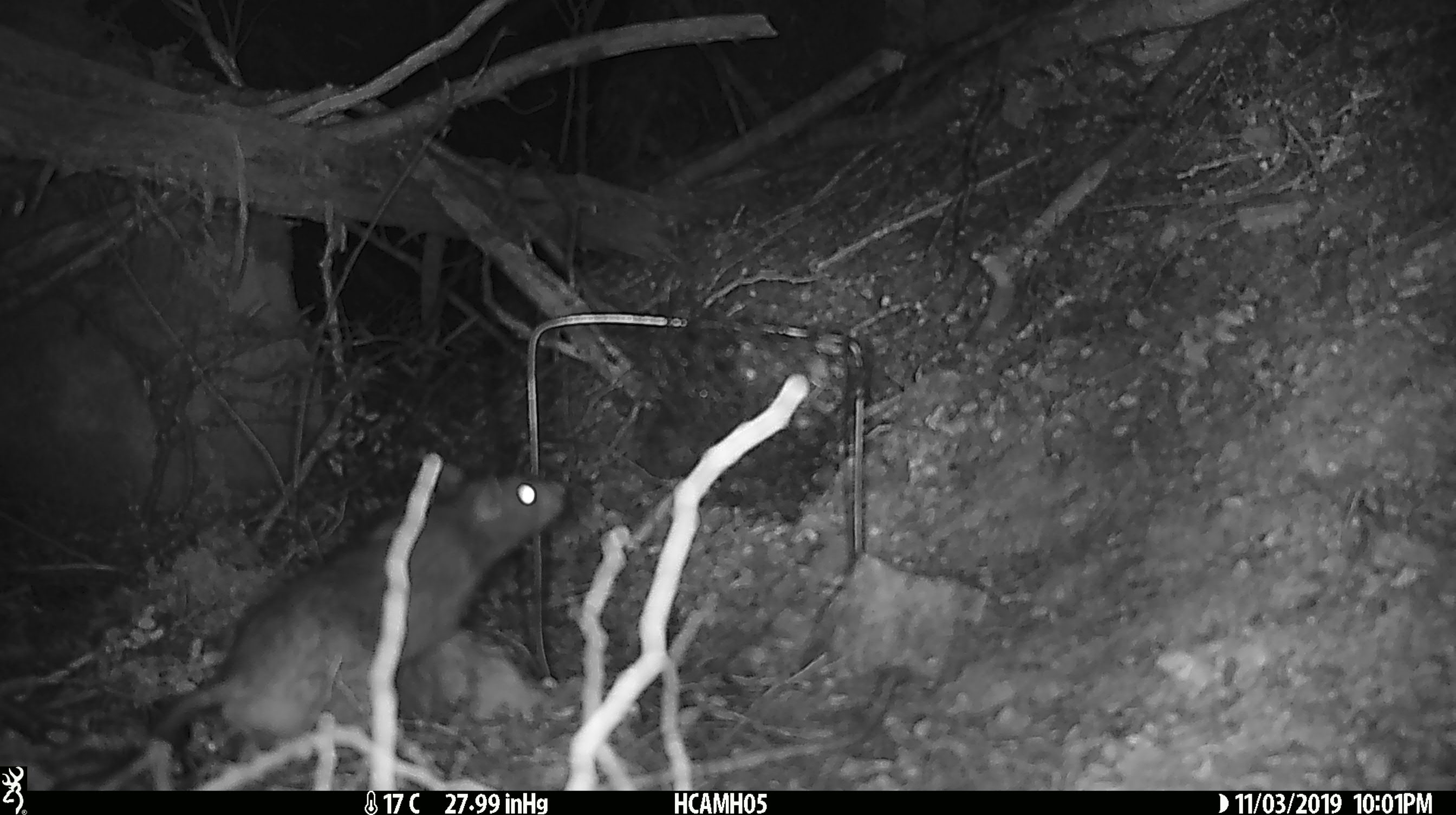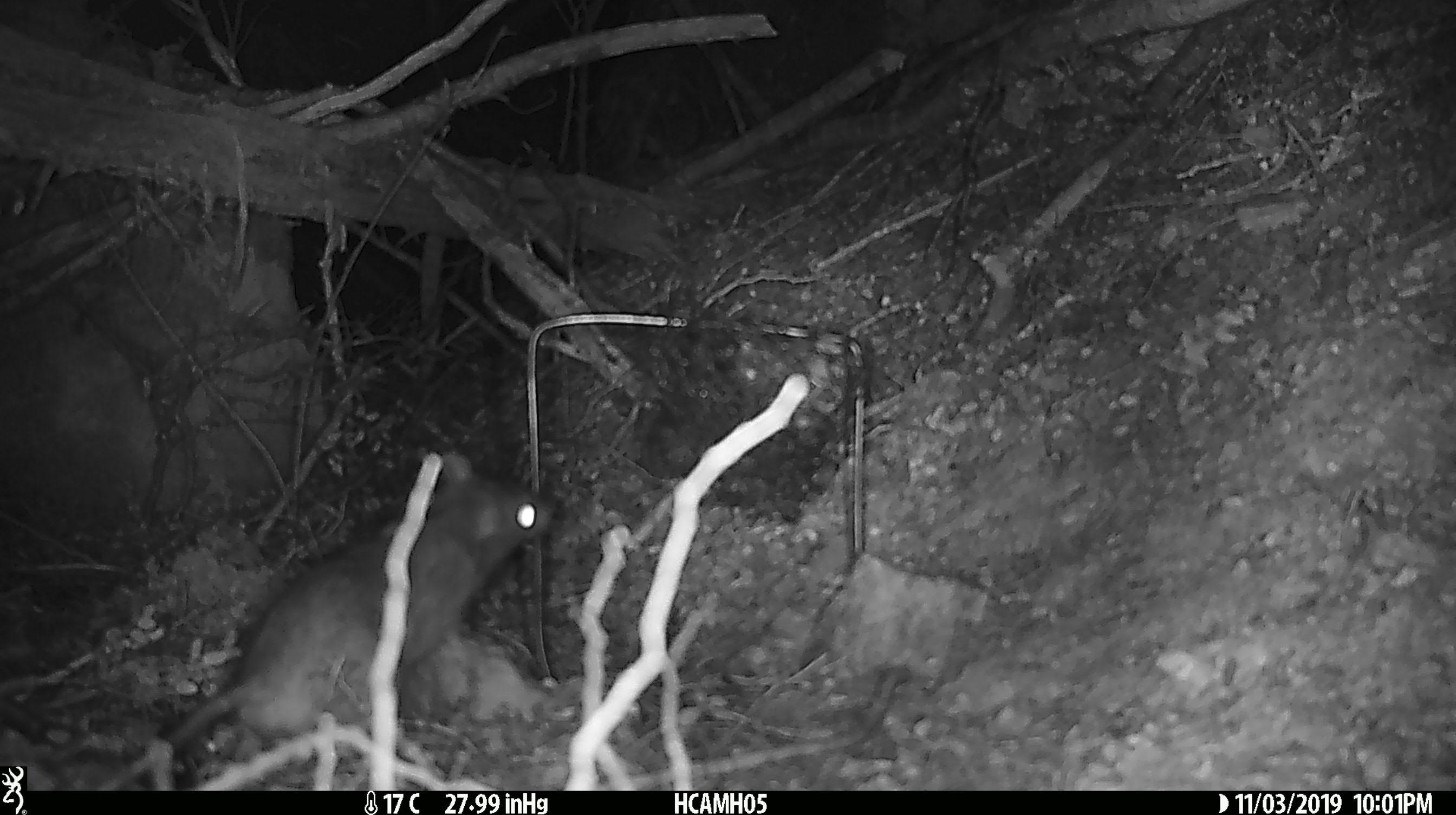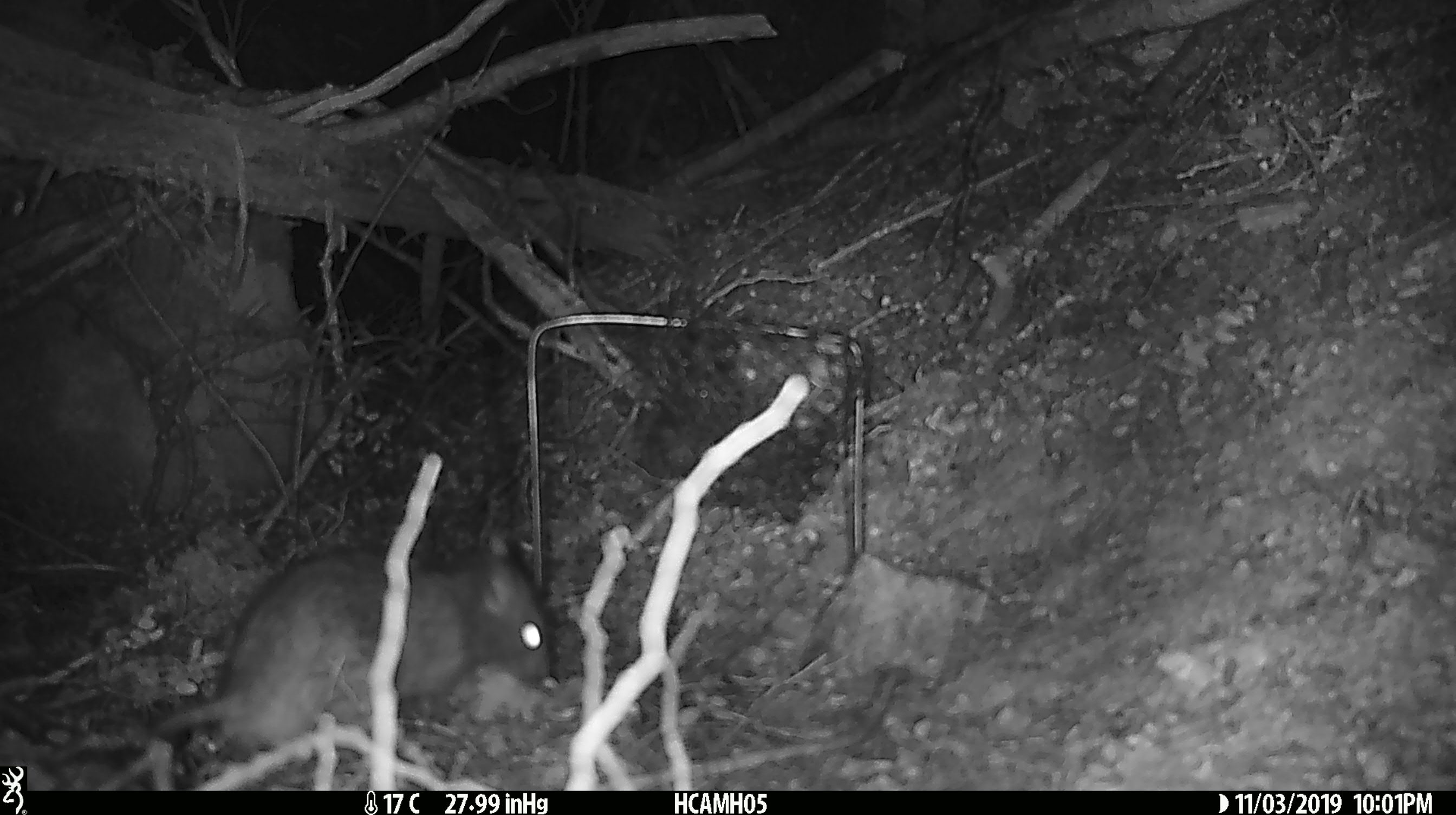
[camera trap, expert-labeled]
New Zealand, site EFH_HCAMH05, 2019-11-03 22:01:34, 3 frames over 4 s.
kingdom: Animalia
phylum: Chordata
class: Mammalia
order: Rodentia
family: Muridae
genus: Rattus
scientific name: Rattus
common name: rat